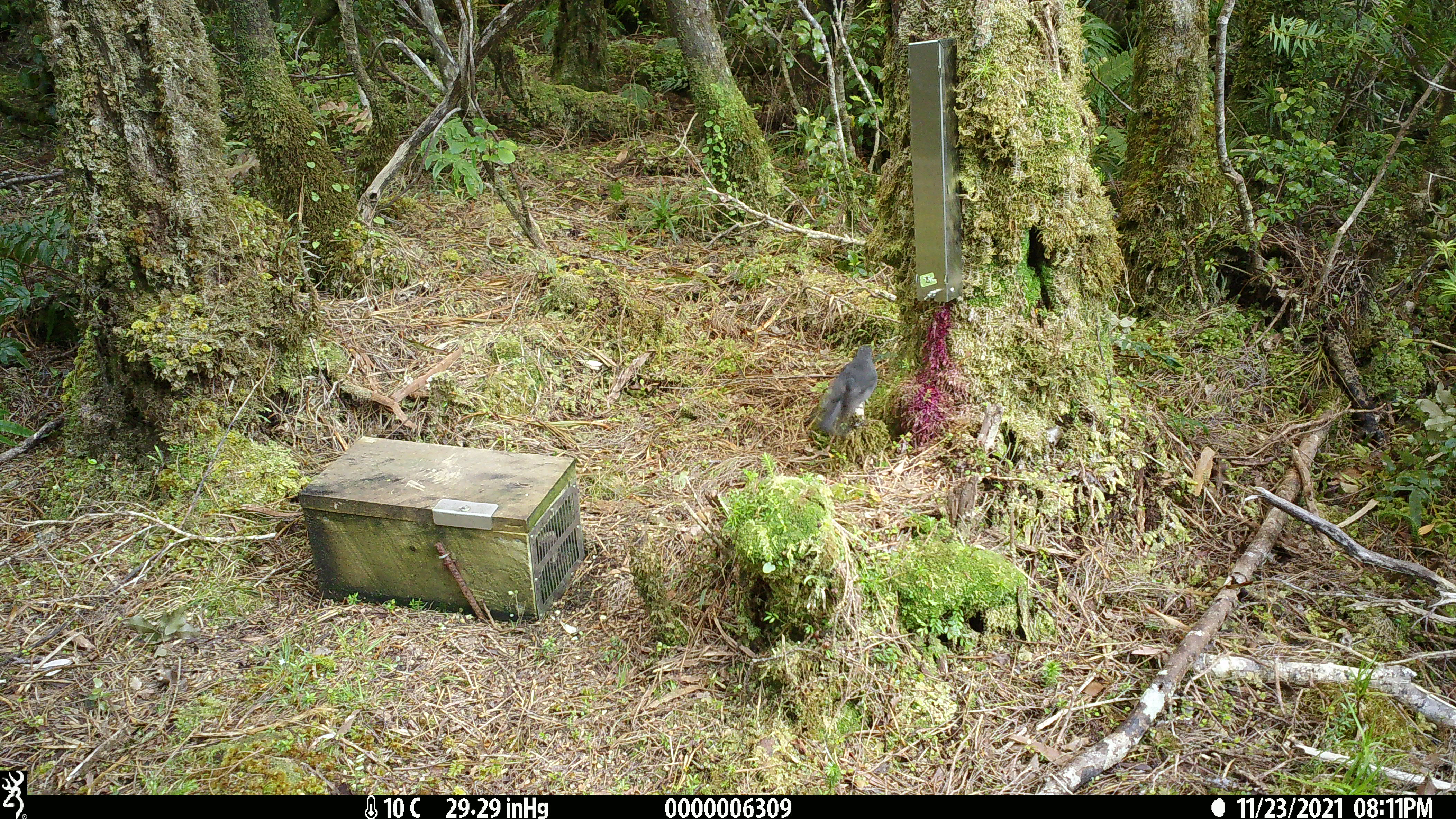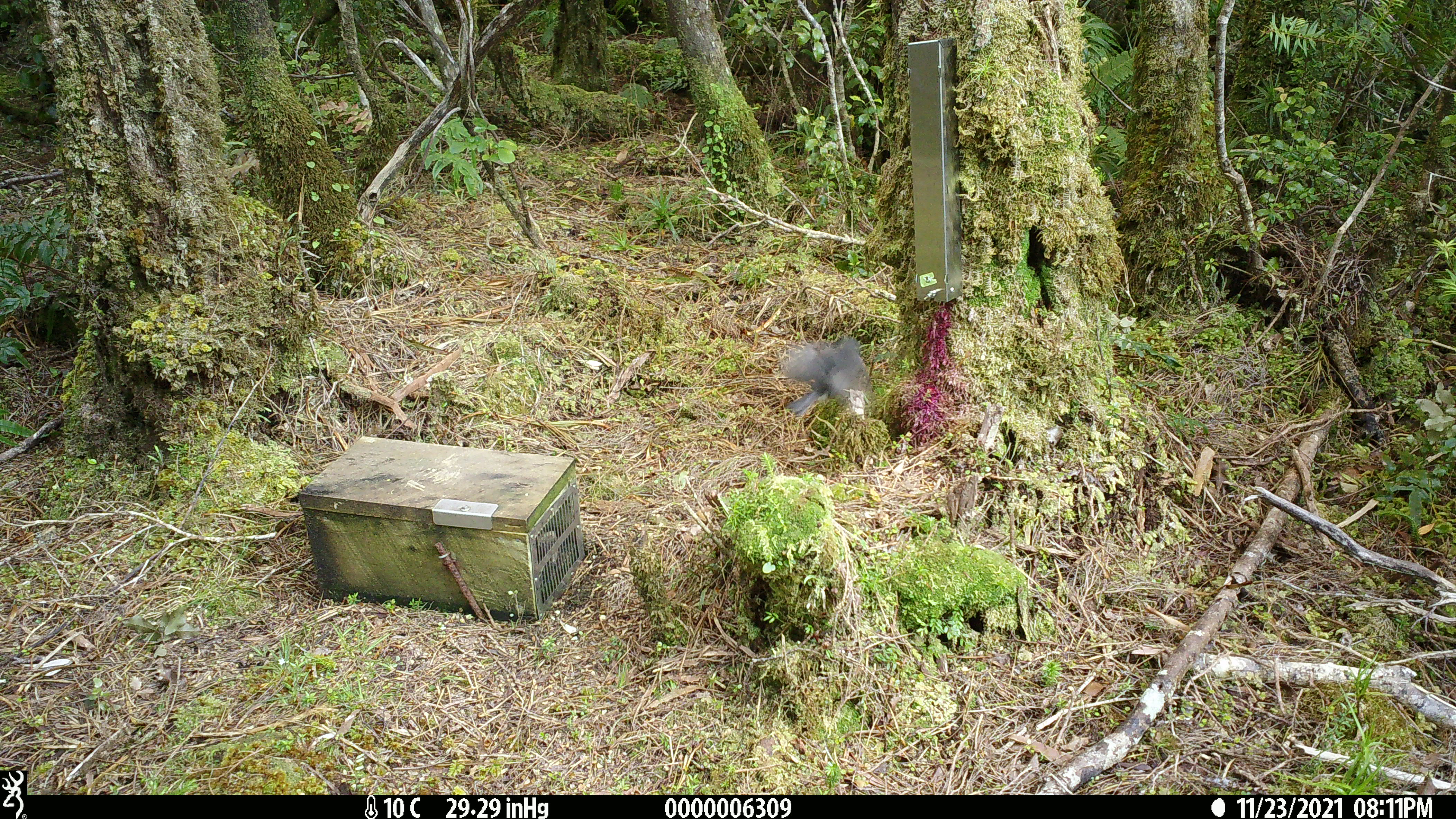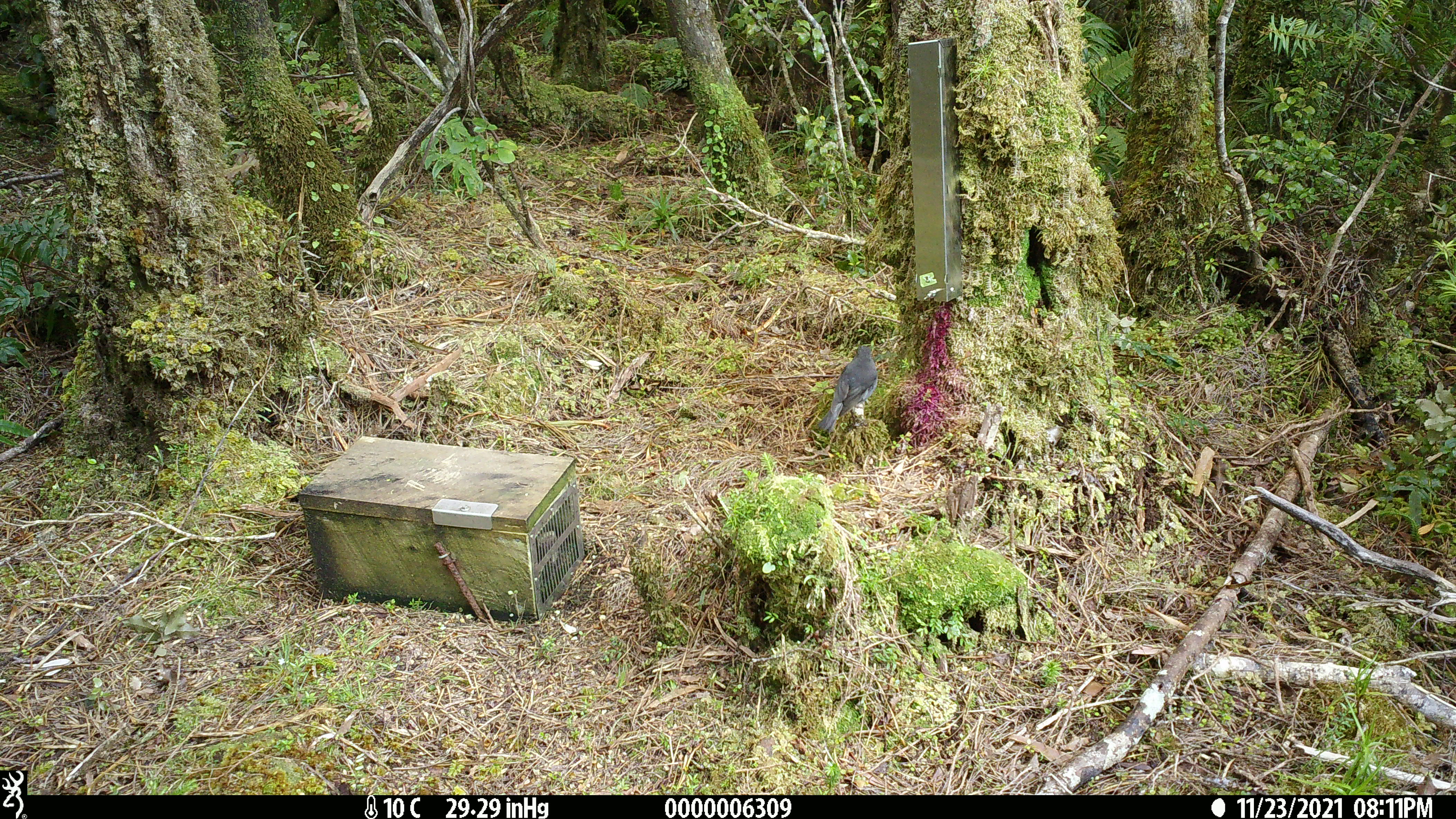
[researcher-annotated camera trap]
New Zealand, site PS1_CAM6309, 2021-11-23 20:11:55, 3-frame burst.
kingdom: Animalia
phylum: Chordata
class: Aves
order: Passeriformes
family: Petroicidae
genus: Petroica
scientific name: Petroica australis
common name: new zealand robin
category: robin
Robin (new zealand robin) (Petroica australis).